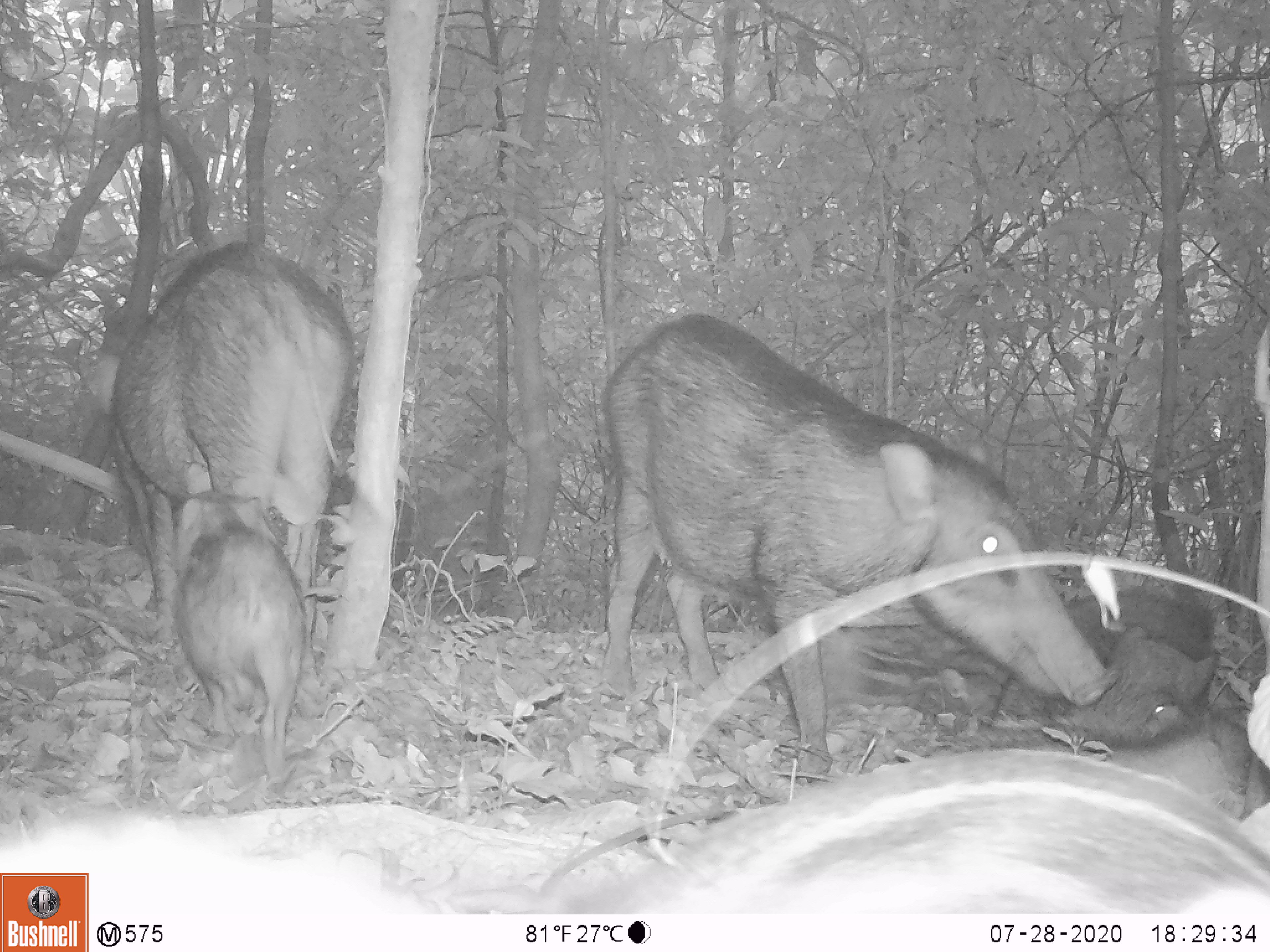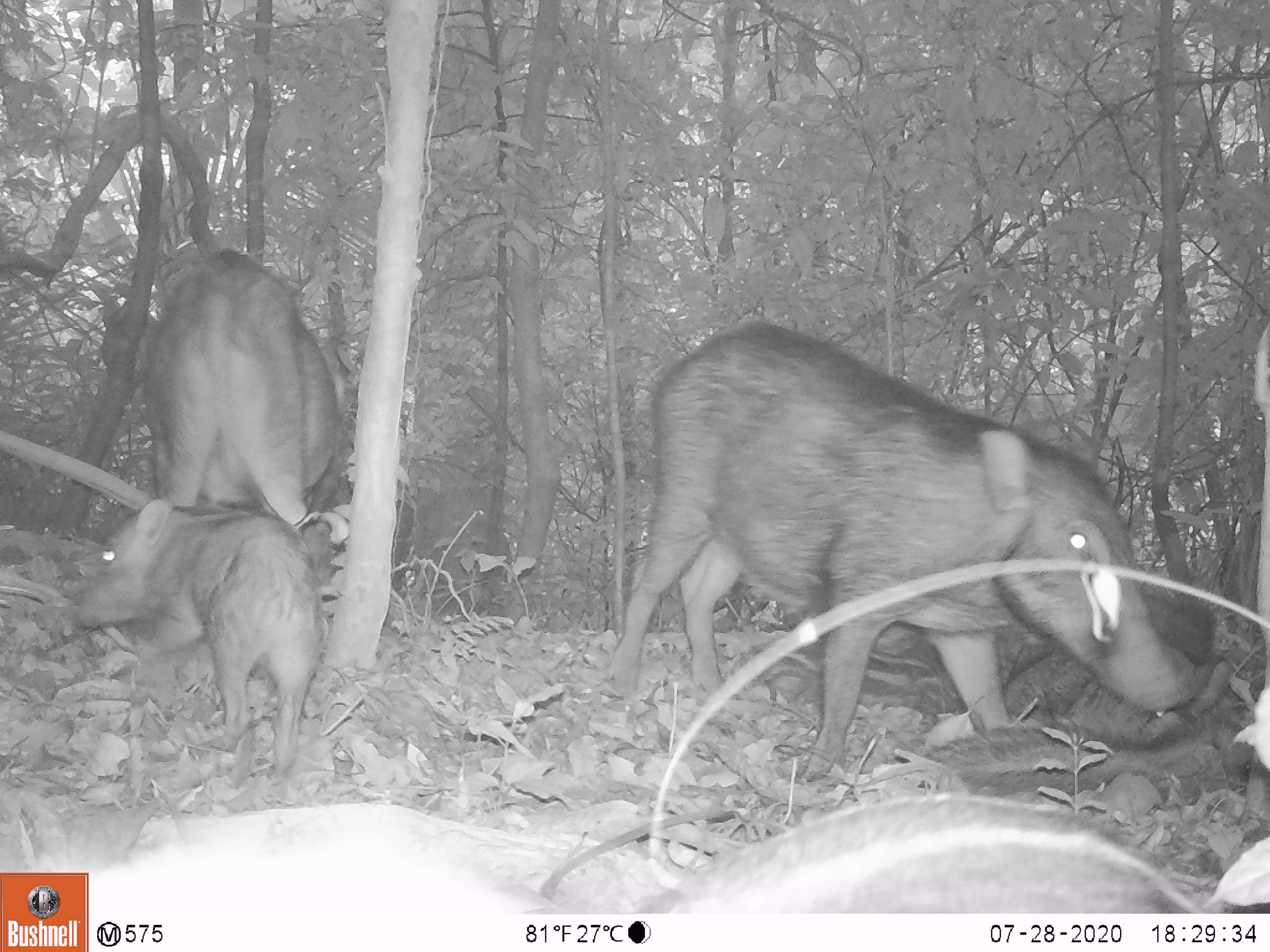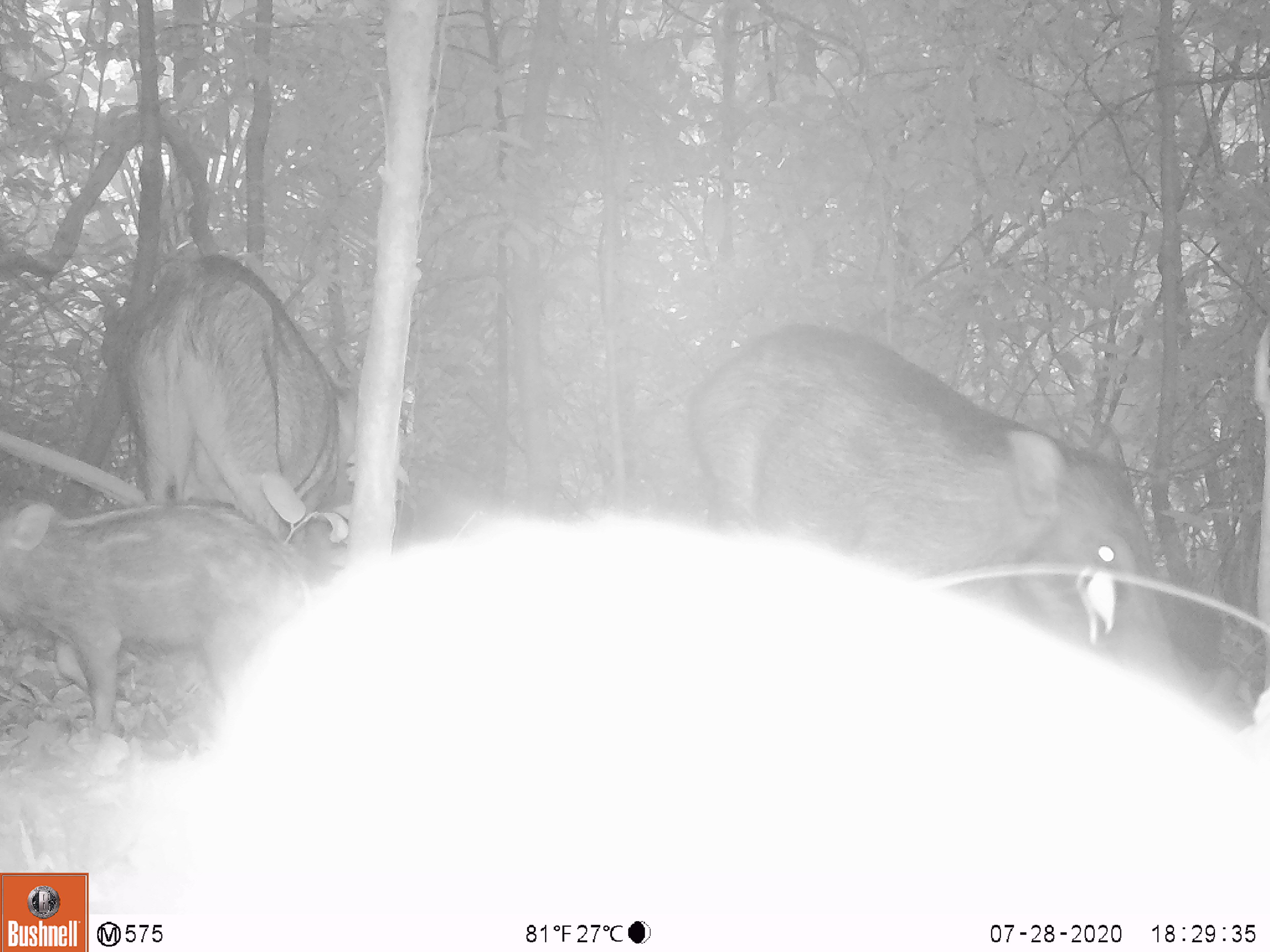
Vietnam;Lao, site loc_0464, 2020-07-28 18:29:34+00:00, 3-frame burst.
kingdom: Animalia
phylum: Chordata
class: Mammalia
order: Artiodactyla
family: Suidae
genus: Sus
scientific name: Sus scrofa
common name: eurasian wild pig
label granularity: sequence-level